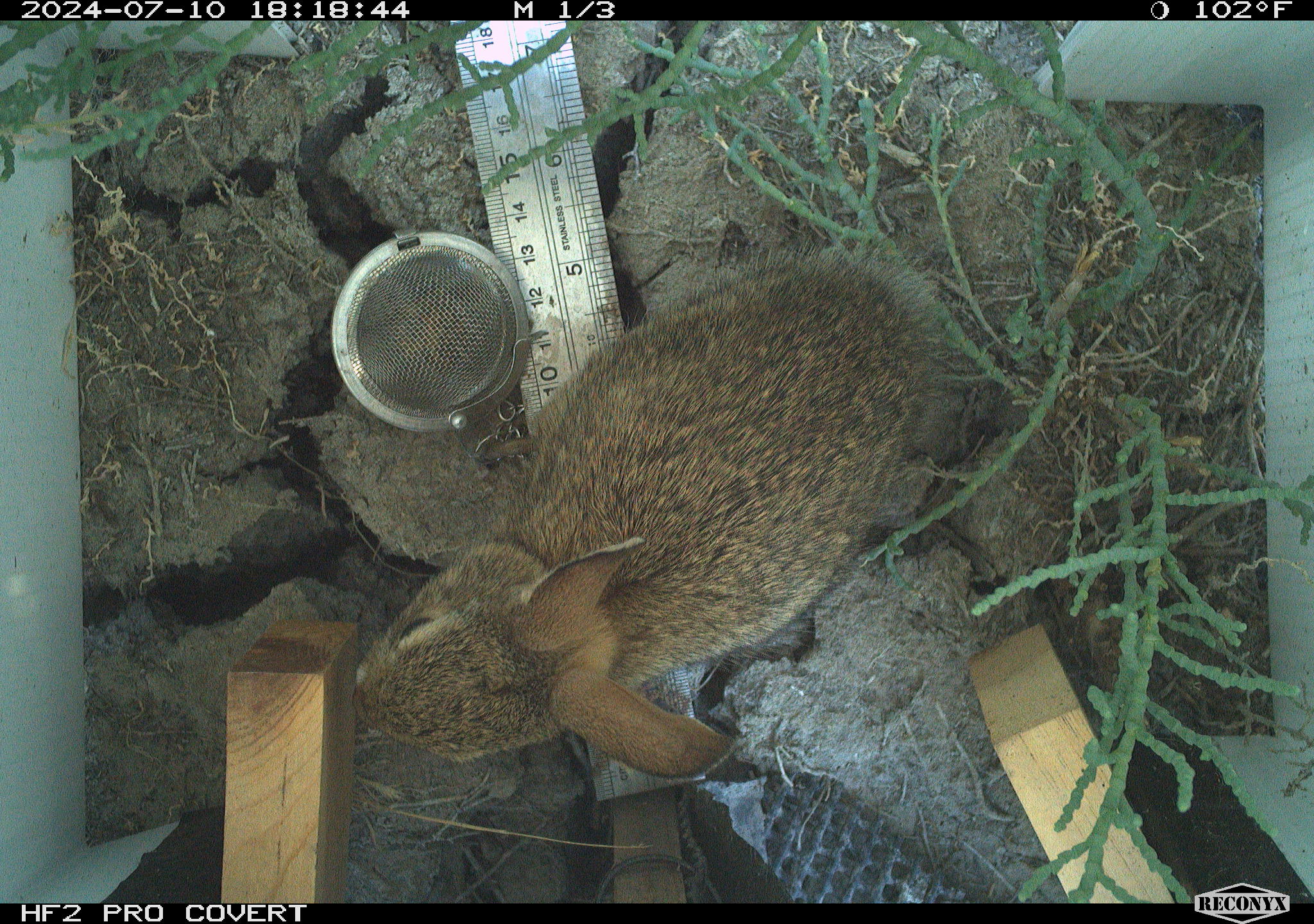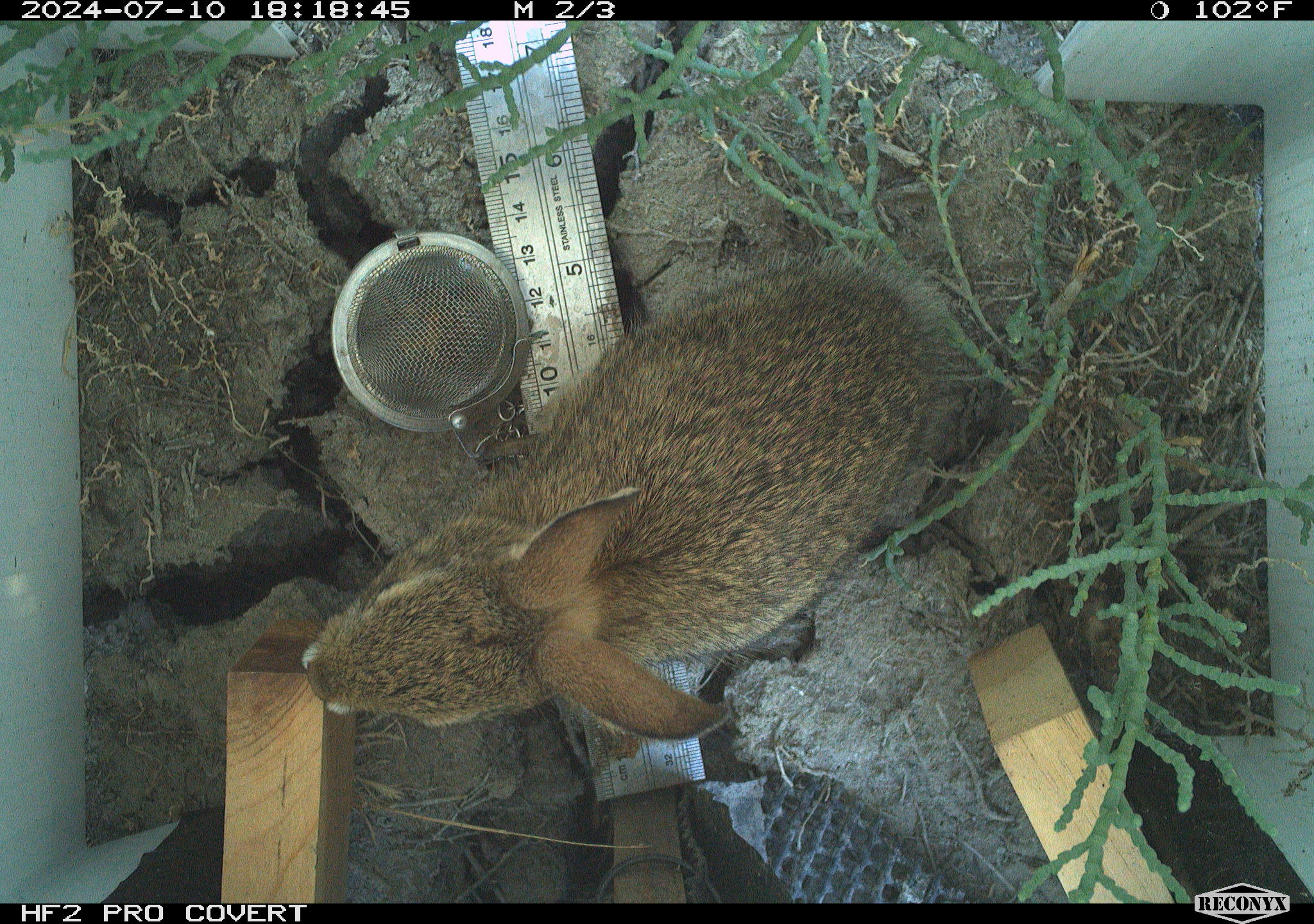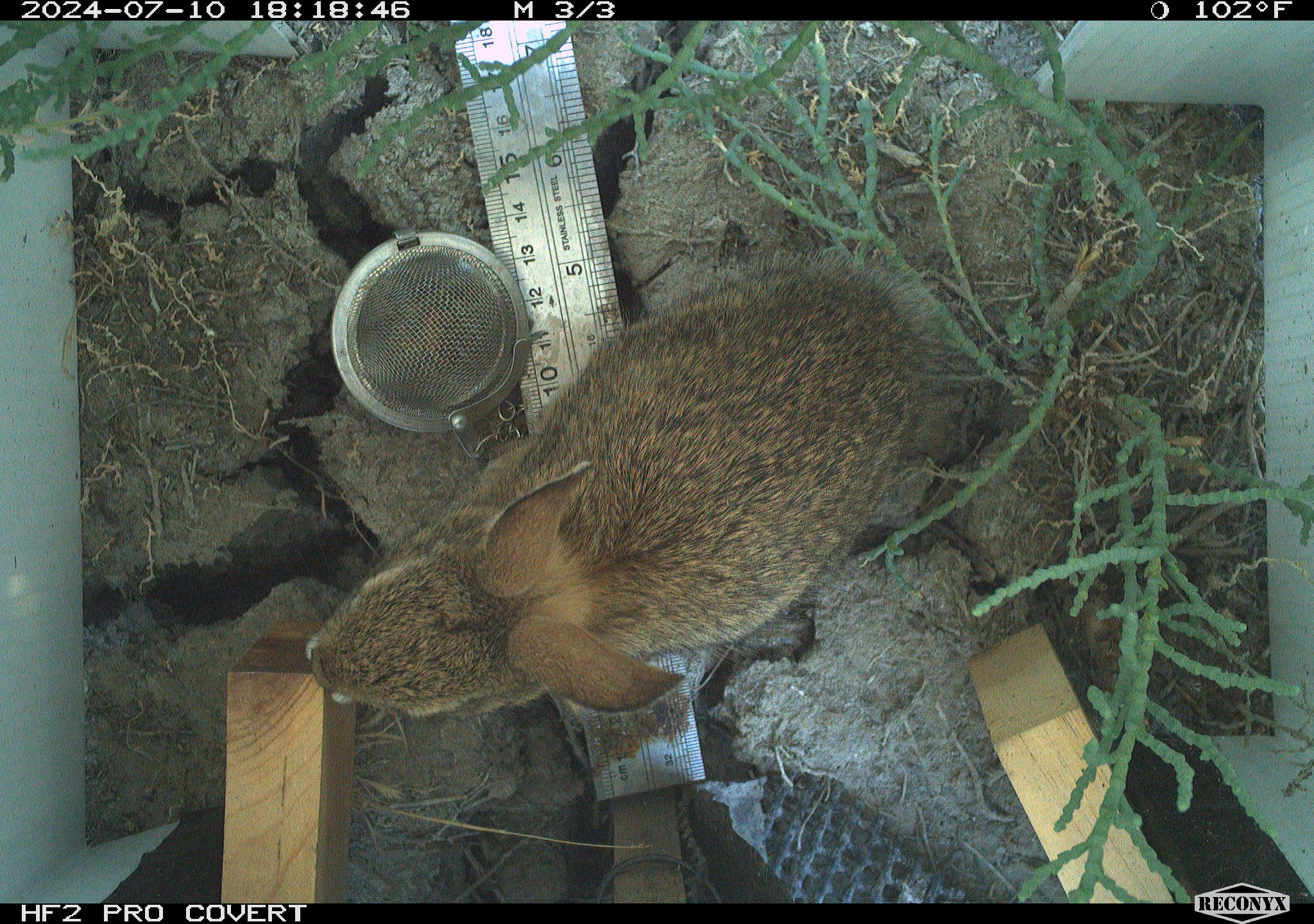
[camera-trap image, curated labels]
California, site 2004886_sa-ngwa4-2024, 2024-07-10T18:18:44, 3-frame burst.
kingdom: Animalia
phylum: Chordata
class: Mammalia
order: Lagomorpha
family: Leporidae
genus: Sylvilagus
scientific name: Sylvilagus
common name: cottontail rabbits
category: sylvilagus species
Sylvilagus species (cottontail rabbits) (Sylvilagus).